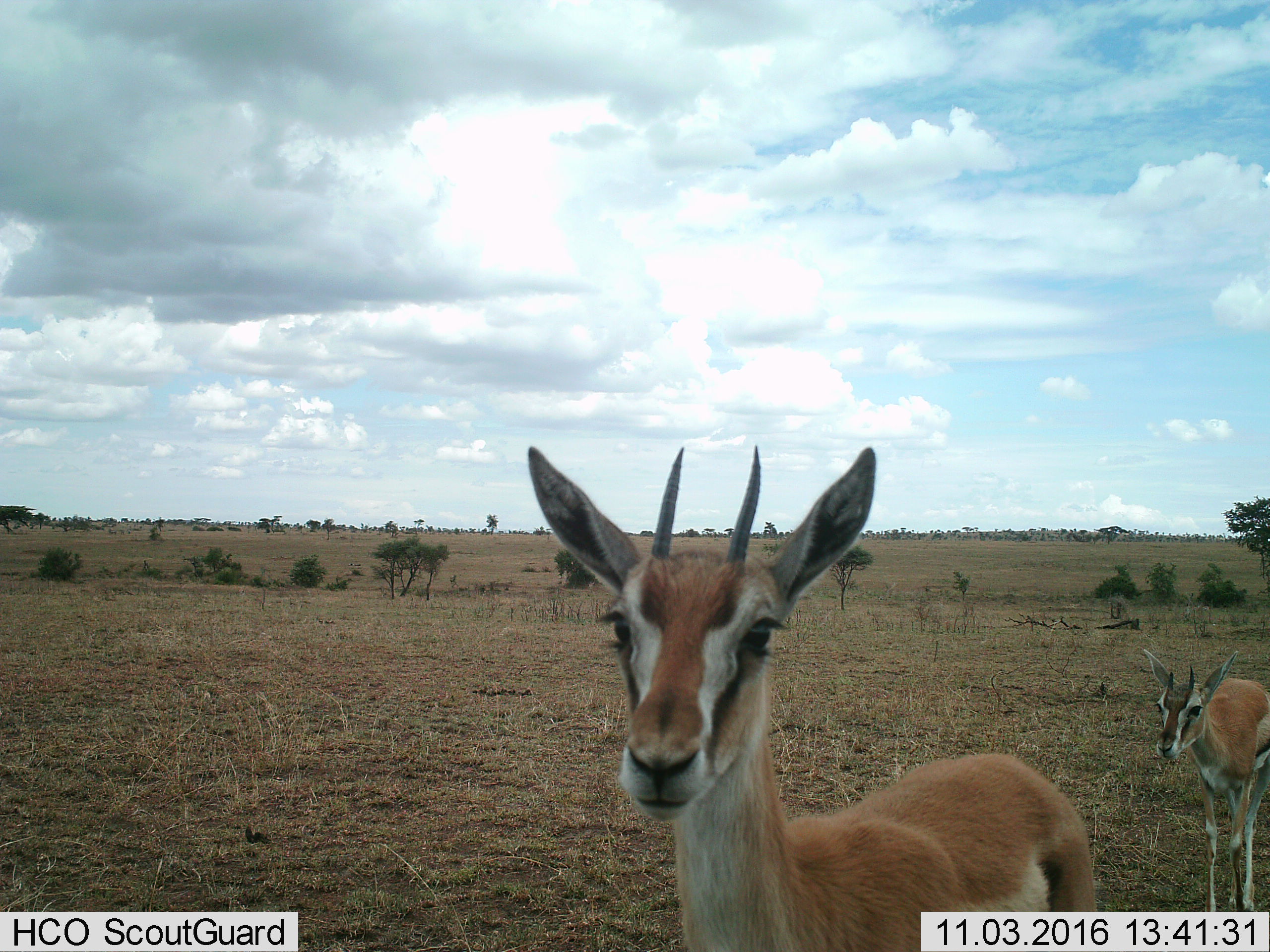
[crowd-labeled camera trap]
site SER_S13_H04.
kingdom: Animalia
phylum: Chordata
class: Mammalia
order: Artiodactyla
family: Bovidae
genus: Eudorcas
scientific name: Eudorcas thomsonii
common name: thomson's gazelle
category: gazellethomsons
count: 2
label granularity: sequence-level